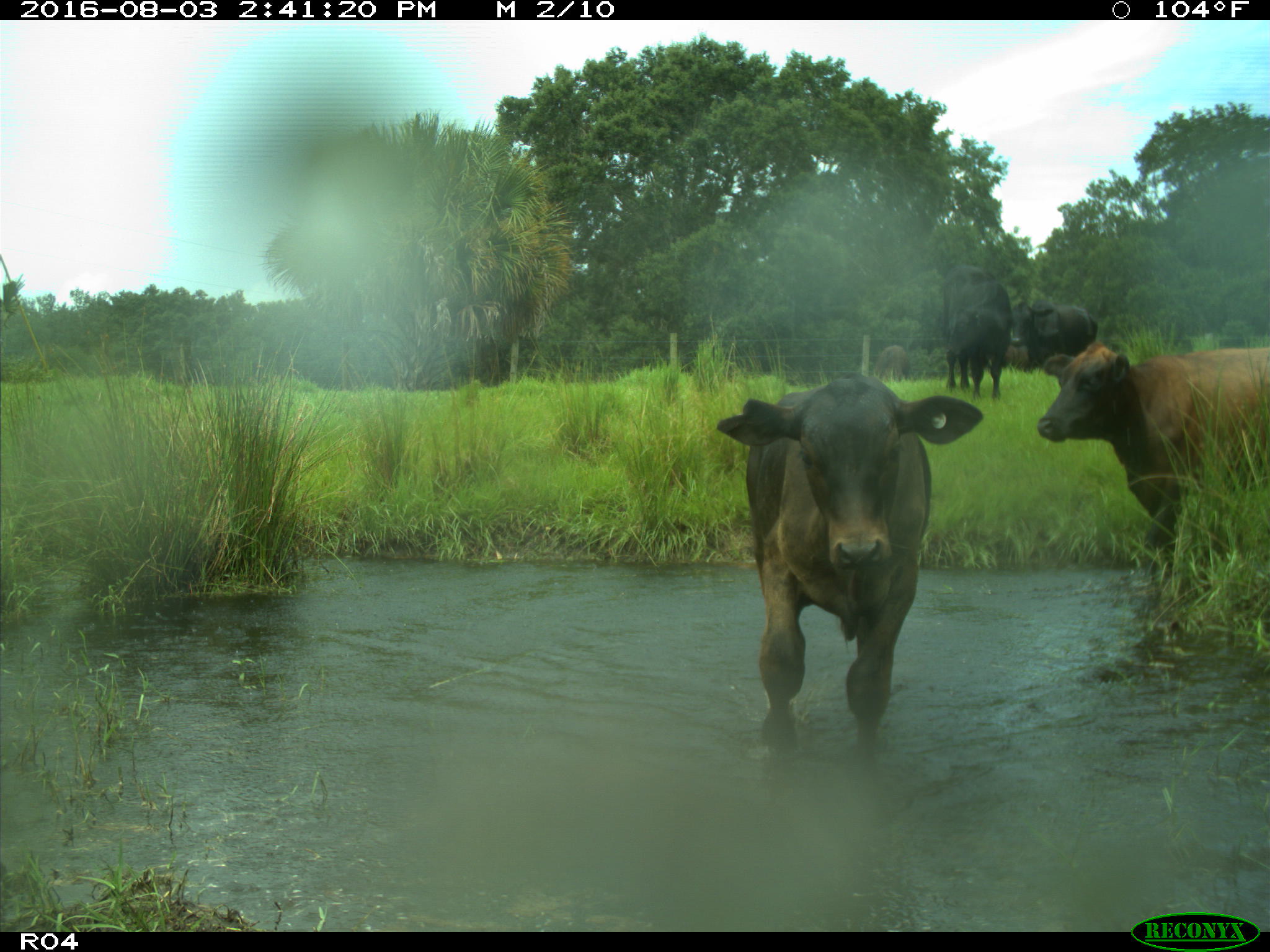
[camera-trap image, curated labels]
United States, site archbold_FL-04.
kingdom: Animalia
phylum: Chordata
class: Mammalia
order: Artiodactyla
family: Bovidae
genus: Bos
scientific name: Bos taurus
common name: domestic cow